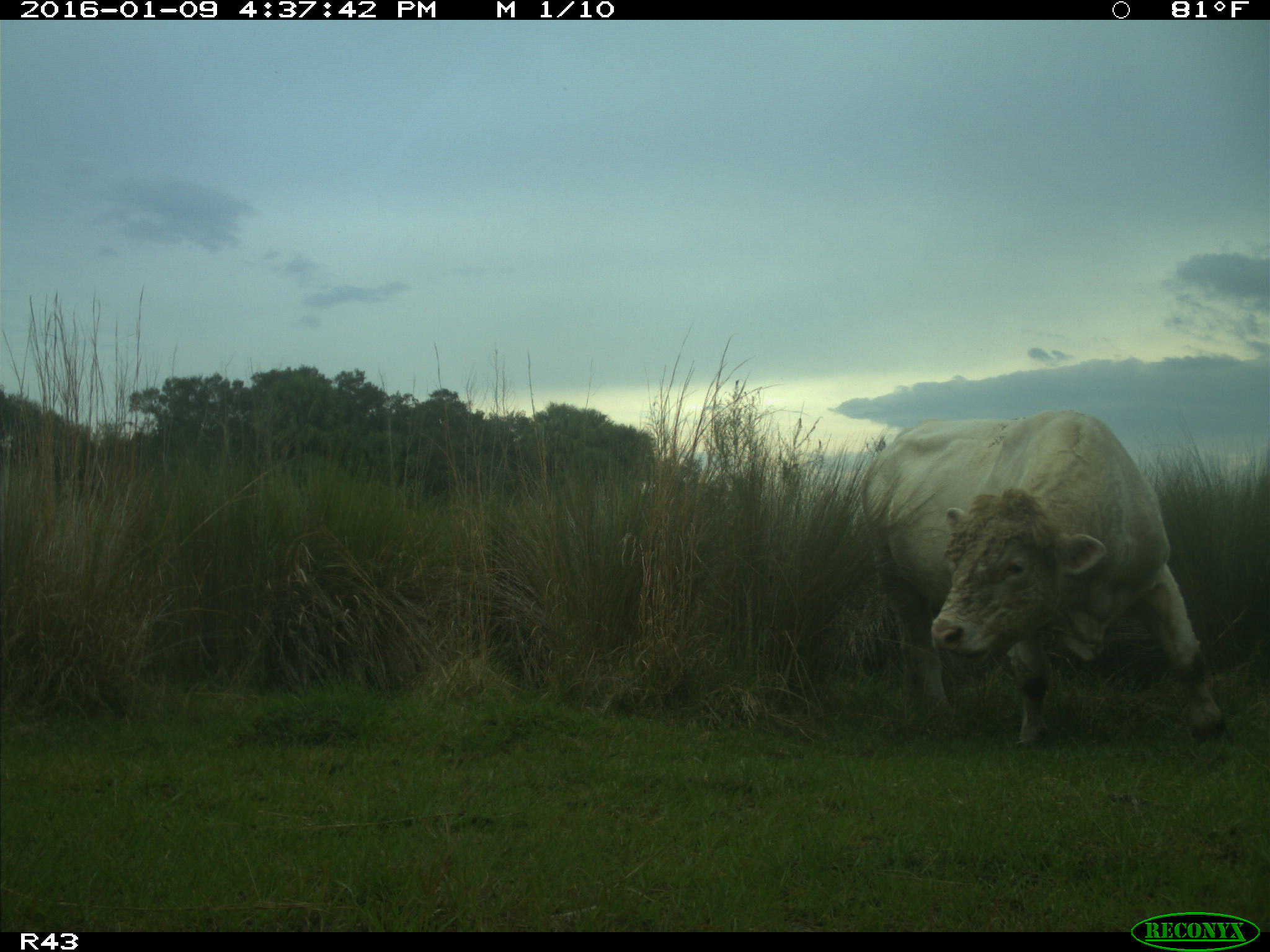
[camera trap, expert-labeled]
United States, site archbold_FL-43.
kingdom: Animalia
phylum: Chordata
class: Mammalia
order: Artiodactyla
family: Bovidae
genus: Bos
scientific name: Bos taurus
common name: domestic cow